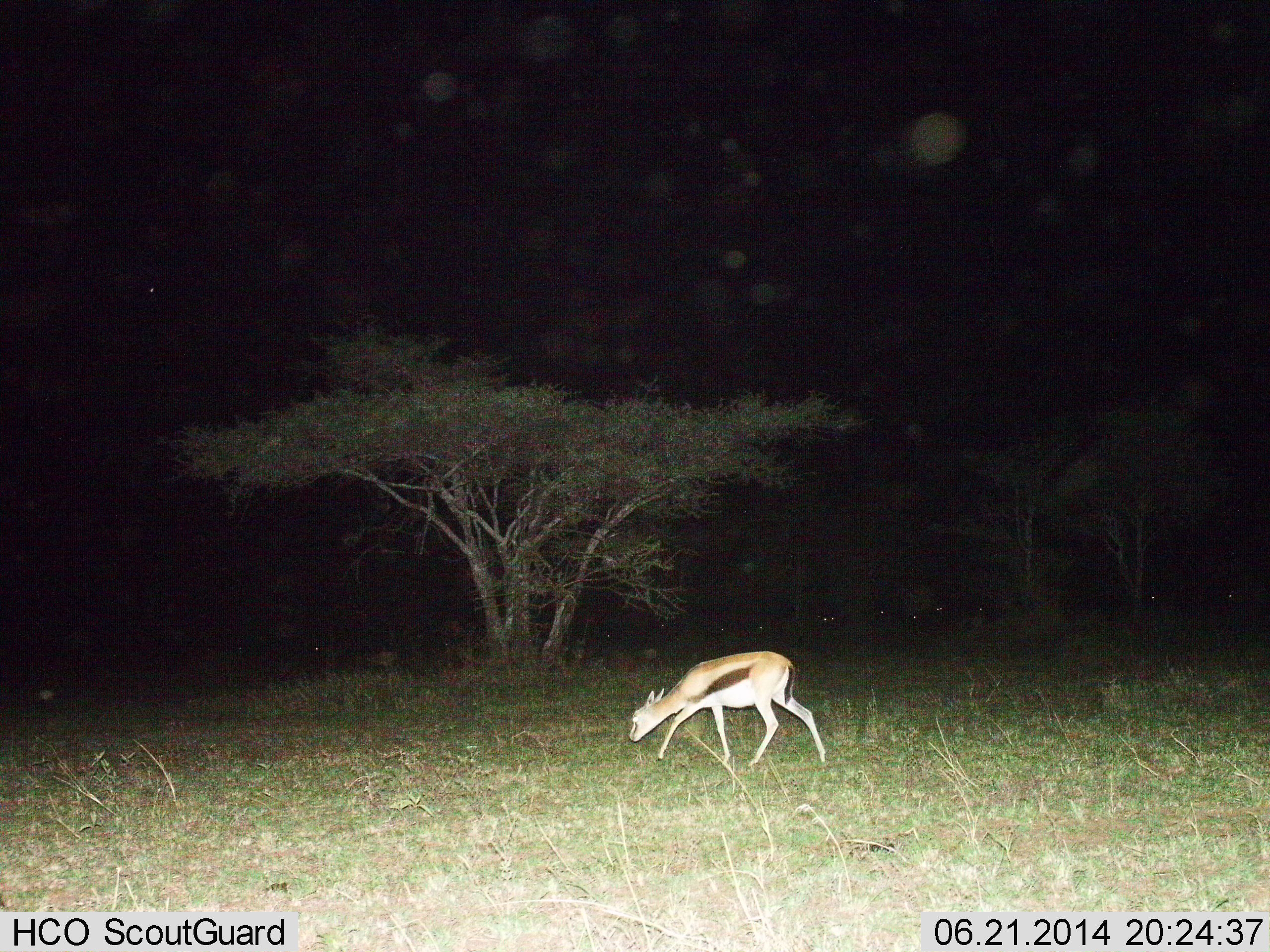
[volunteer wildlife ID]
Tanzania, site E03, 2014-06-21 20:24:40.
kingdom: Animalia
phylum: Chordata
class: Mammalia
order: Artiodactyla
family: Bovidae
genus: Eudorcas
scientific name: Eudorcas thomsonii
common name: thomson's gazelle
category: gazellethomsons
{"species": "gazellethomsons (thomson's gazelle) (Eudorcas thomsonii)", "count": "1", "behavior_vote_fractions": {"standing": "10%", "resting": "0%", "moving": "70%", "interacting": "0%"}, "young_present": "10%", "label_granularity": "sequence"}